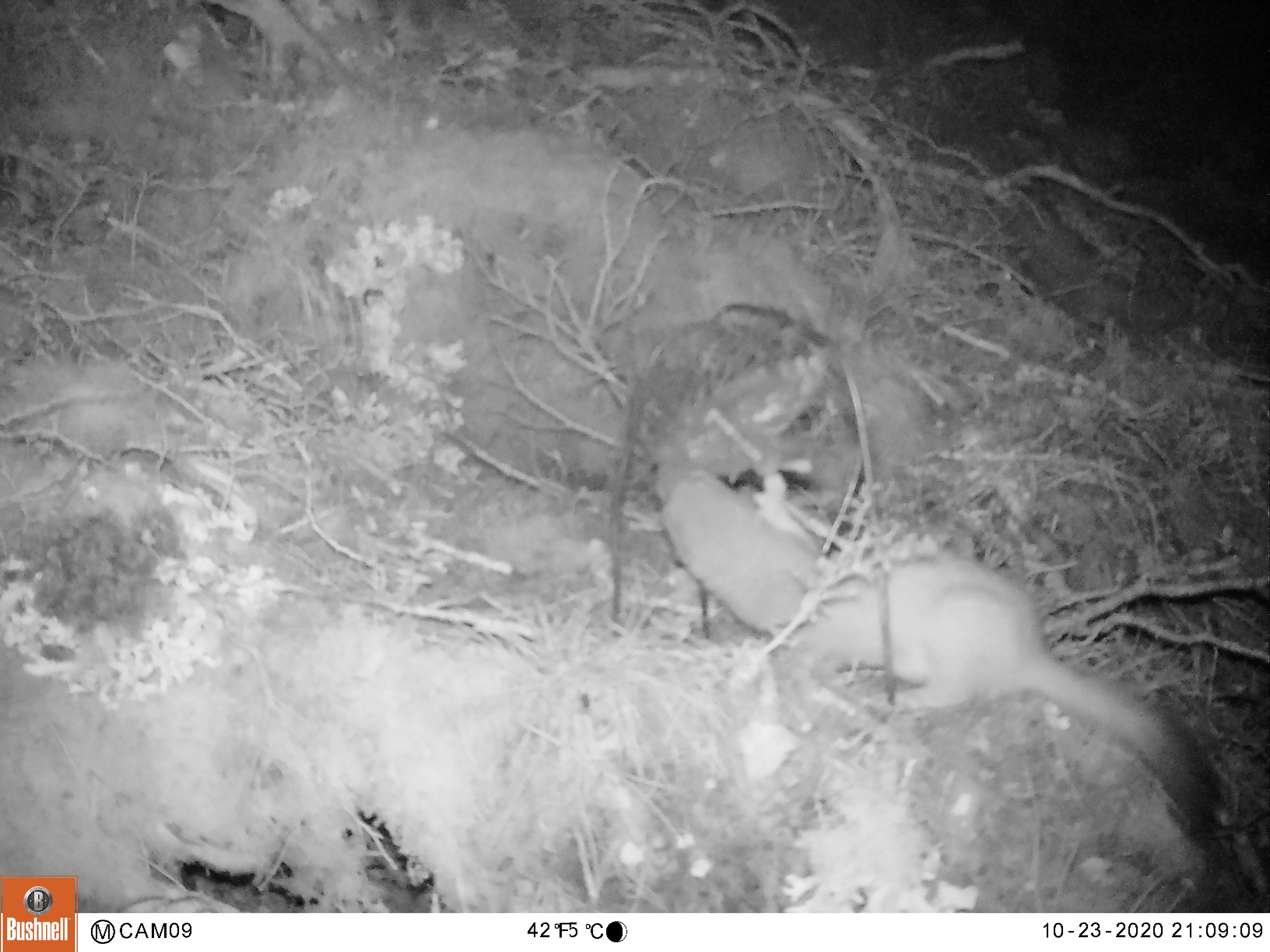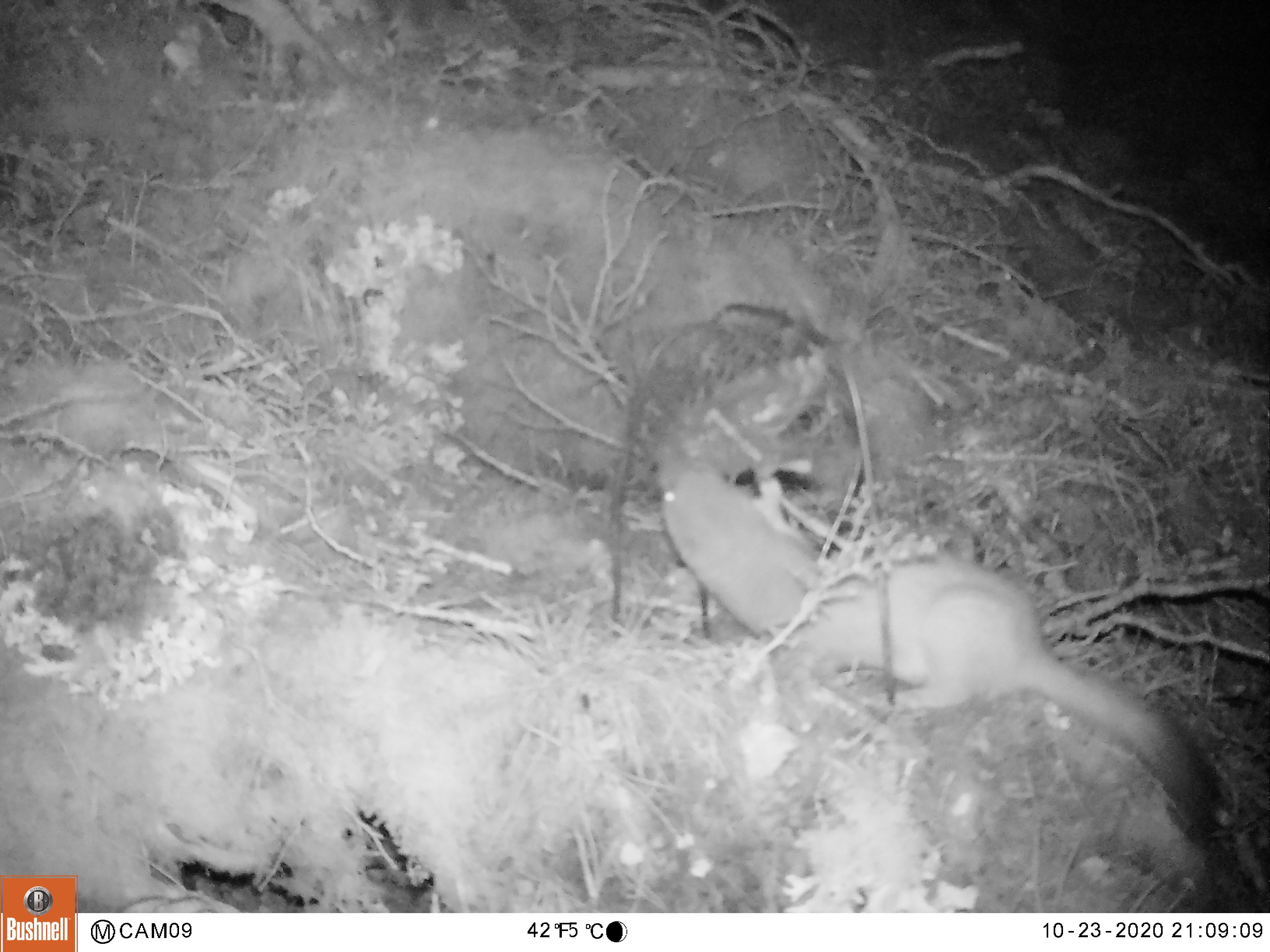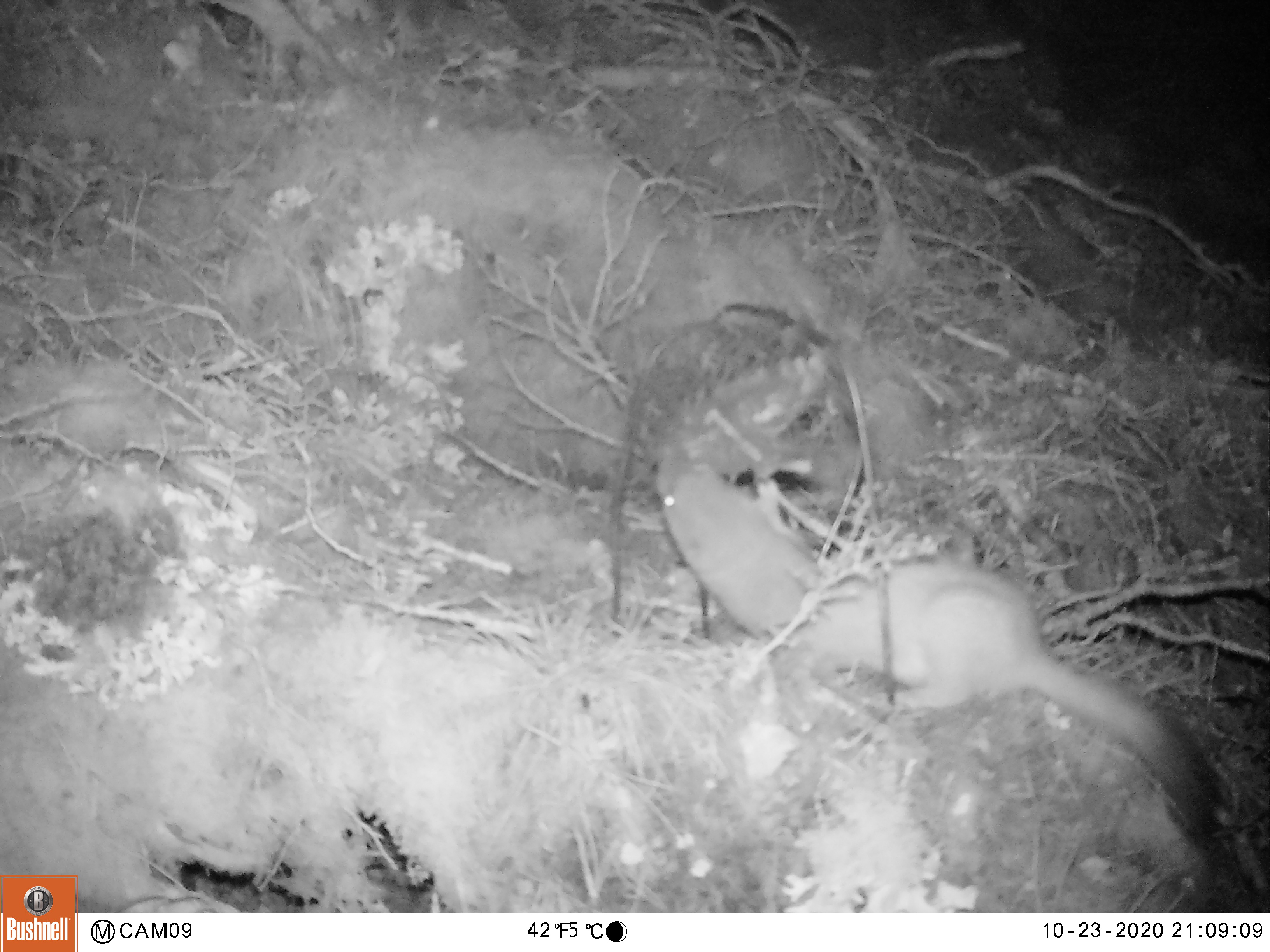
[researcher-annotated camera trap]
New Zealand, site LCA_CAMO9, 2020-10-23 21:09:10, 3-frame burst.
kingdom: Animalia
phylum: Chordata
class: Mammalia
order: Carnivora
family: Mustelidae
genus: Mustela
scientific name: Mustela erminea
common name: stoat